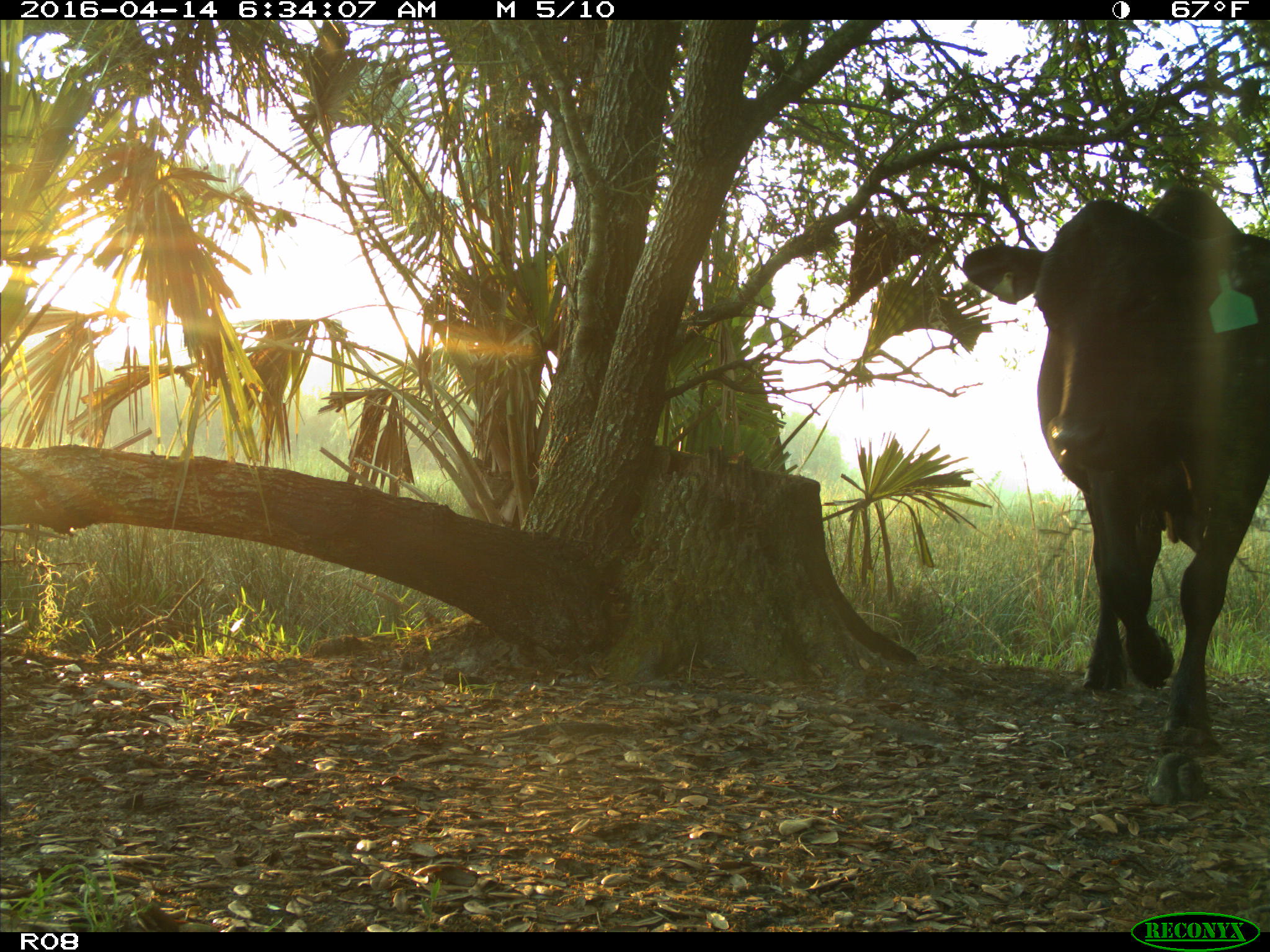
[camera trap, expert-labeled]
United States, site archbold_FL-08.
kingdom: Animalia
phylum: Chordata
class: Mammalia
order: Artiodactyla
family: Bovidae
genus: Bos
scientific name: Bos taurus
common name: domestic cow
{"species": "Bos taurus (domestic cow)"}